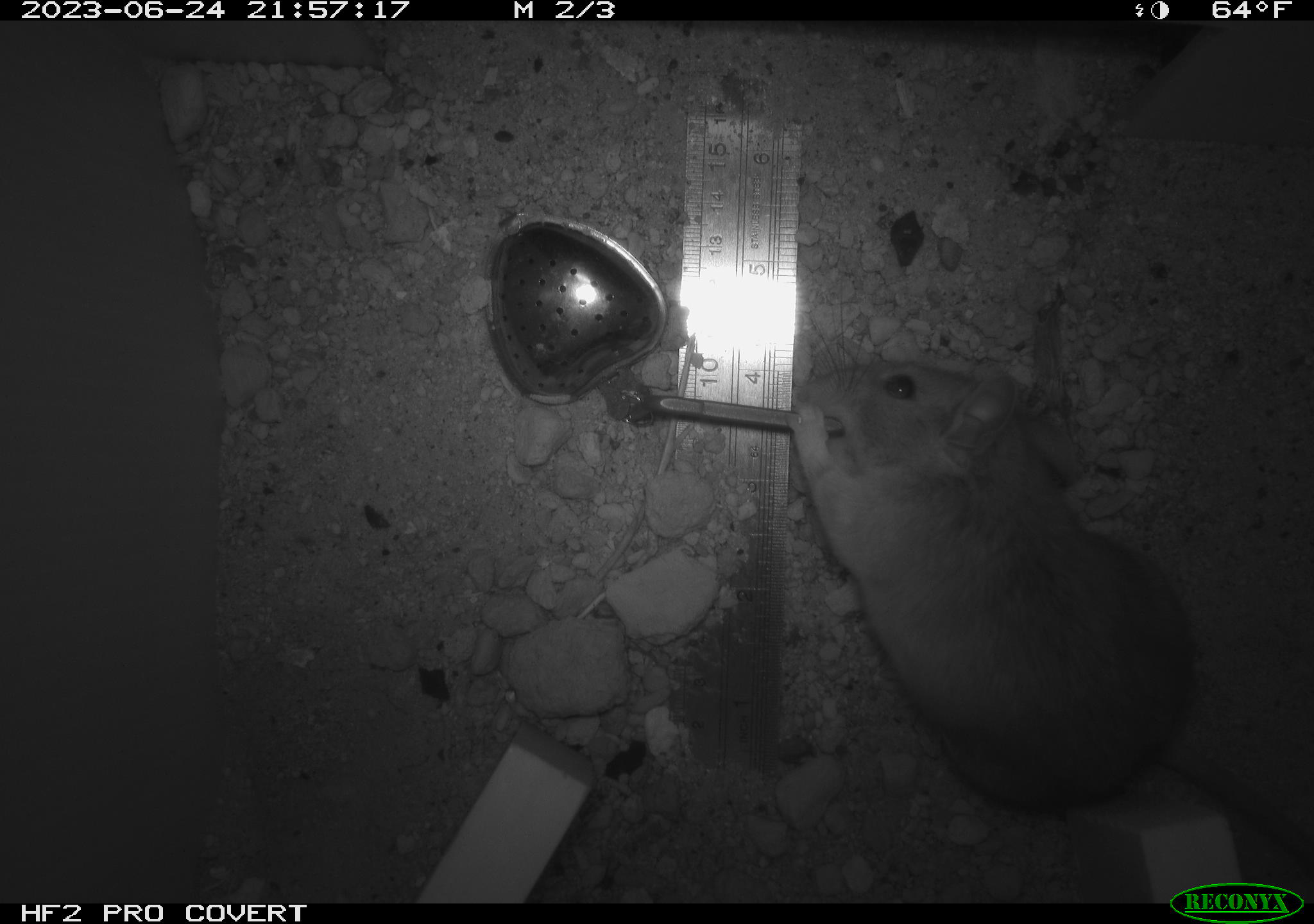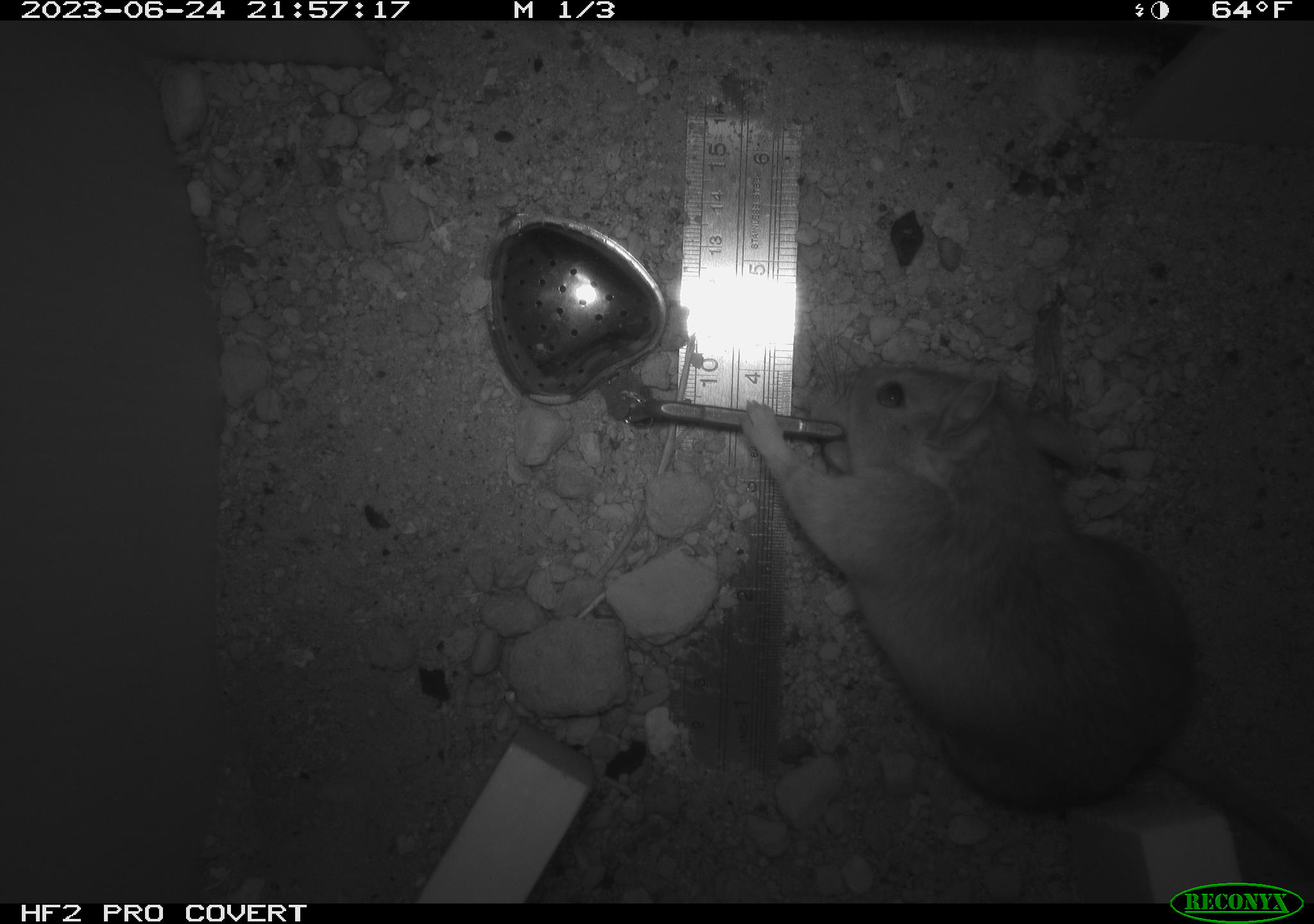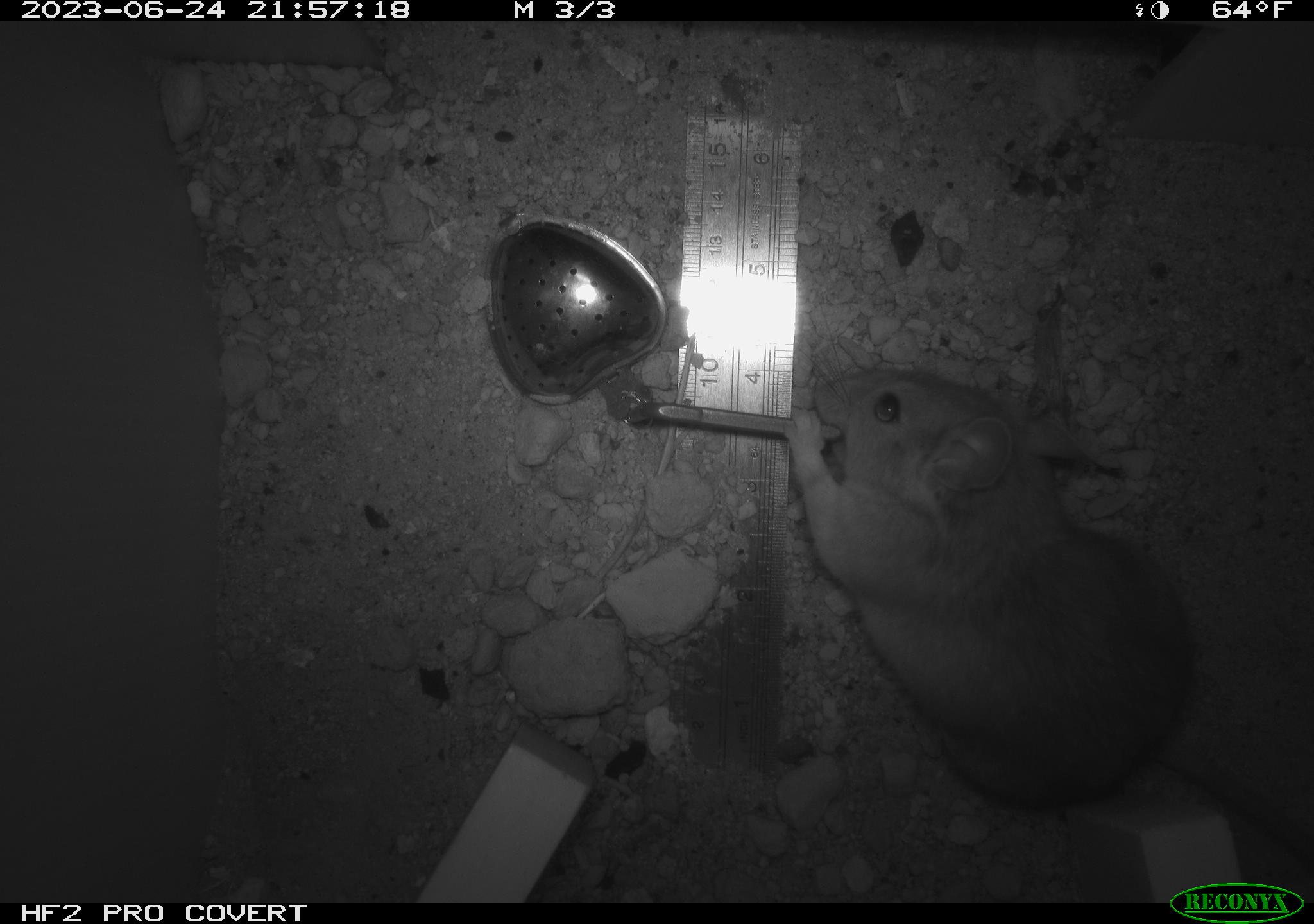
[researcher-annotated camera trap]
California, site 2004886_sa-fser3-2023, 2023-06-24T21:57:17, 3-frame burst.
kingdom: Animalia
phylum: Chordata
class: Mammalia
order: Rodentia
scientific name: Rodentia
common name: mouse species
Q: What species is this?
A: Mouse species (Rodentia).